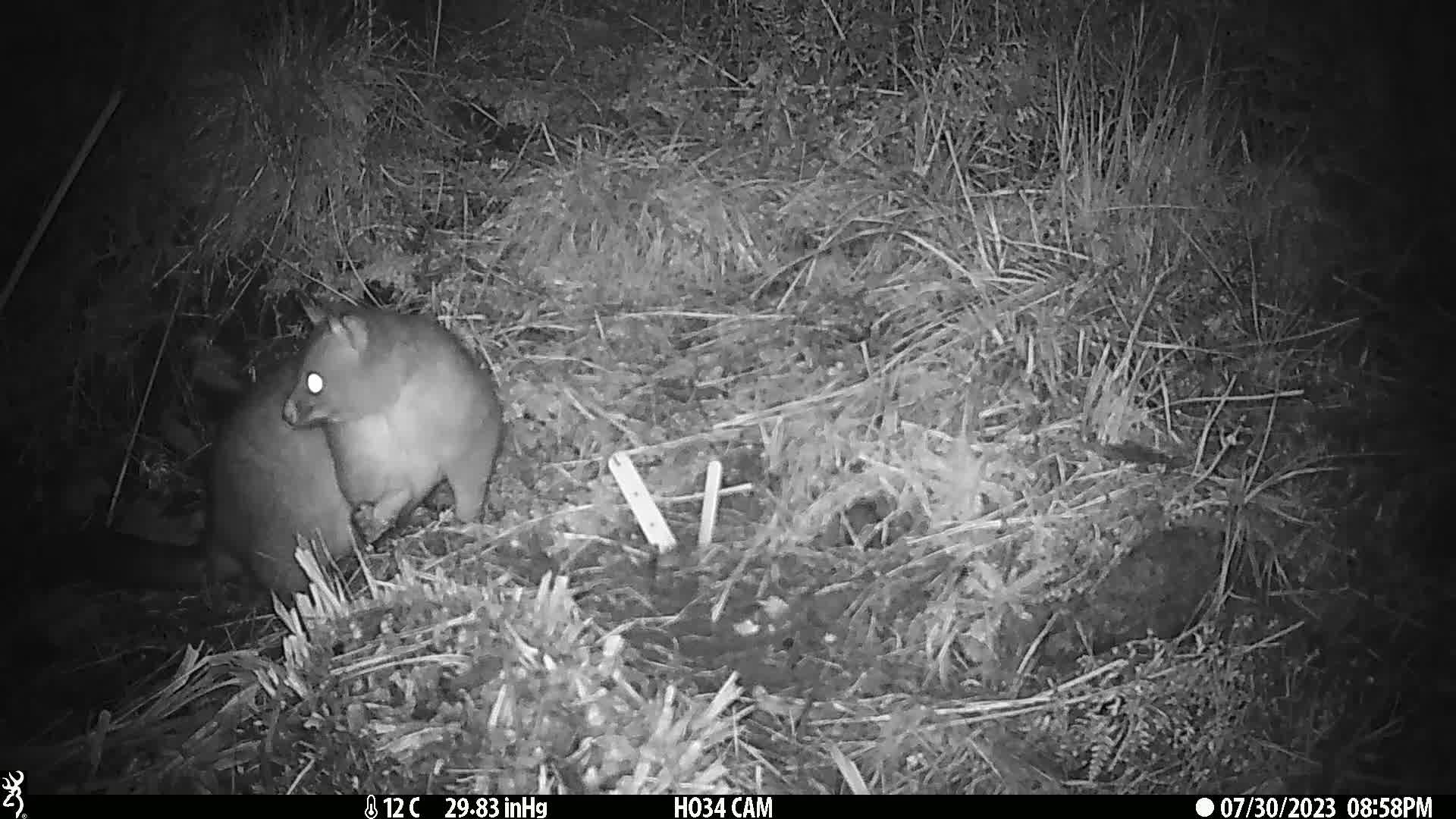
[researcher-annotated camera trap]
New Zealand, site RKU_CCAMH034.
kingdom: Animalia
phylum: Chordata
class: Mammalia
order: Diprotodontia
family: Phalangeridae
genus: Trichosurus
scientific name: Trichosurus vulpecula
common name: common brushtail possum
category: possum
Possum (common brushtail possum) (Trichosurus vulpecula).